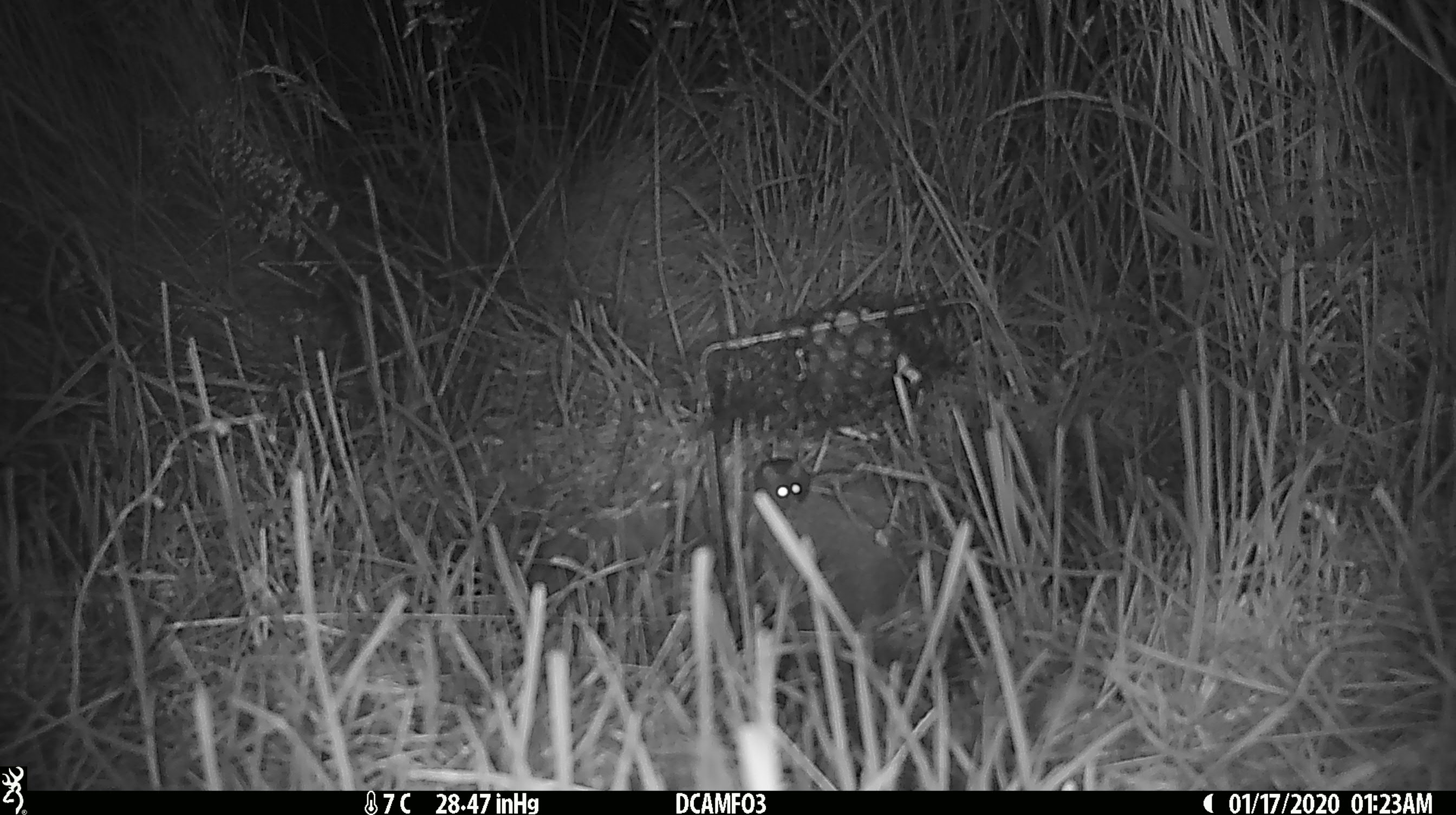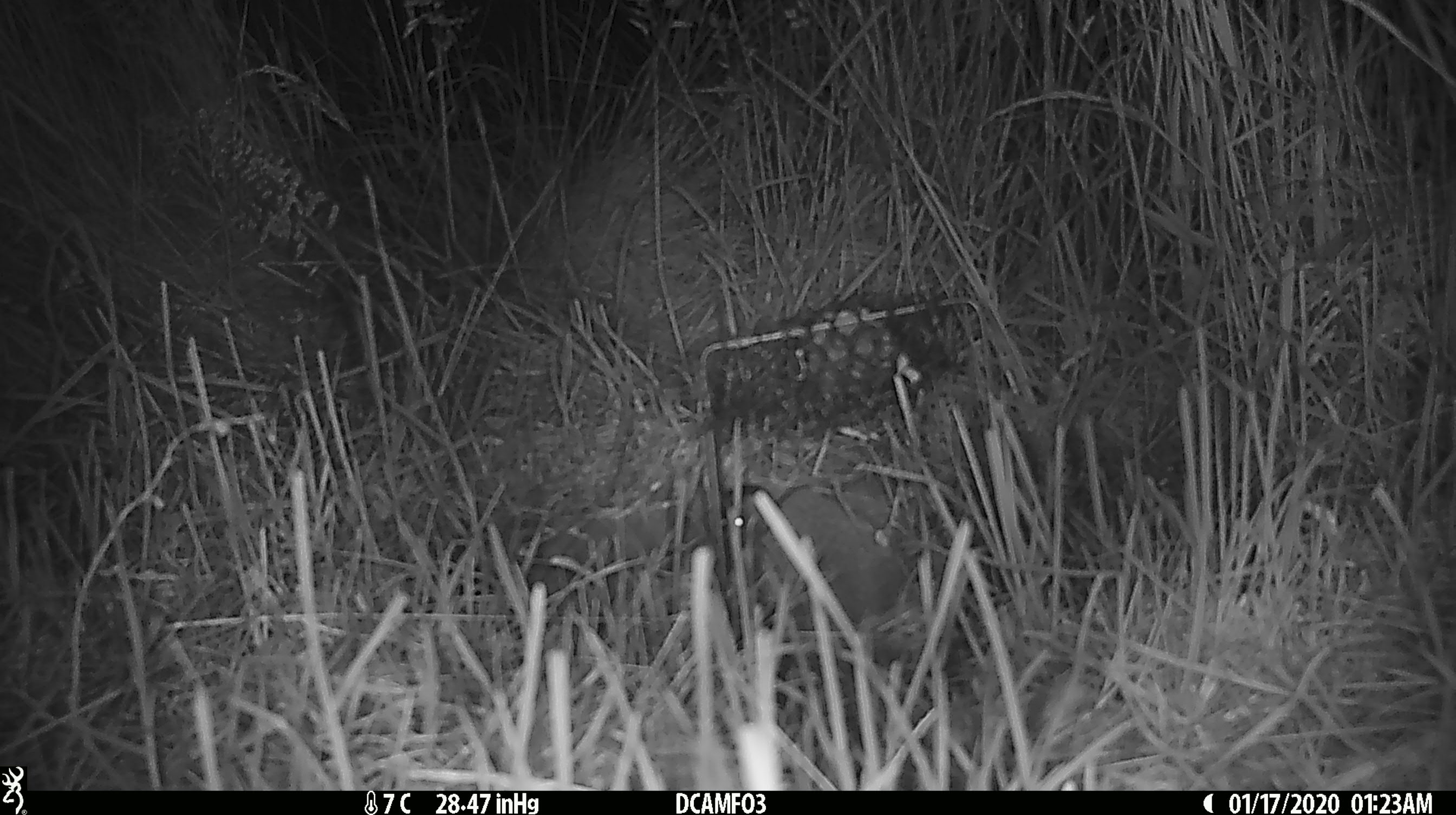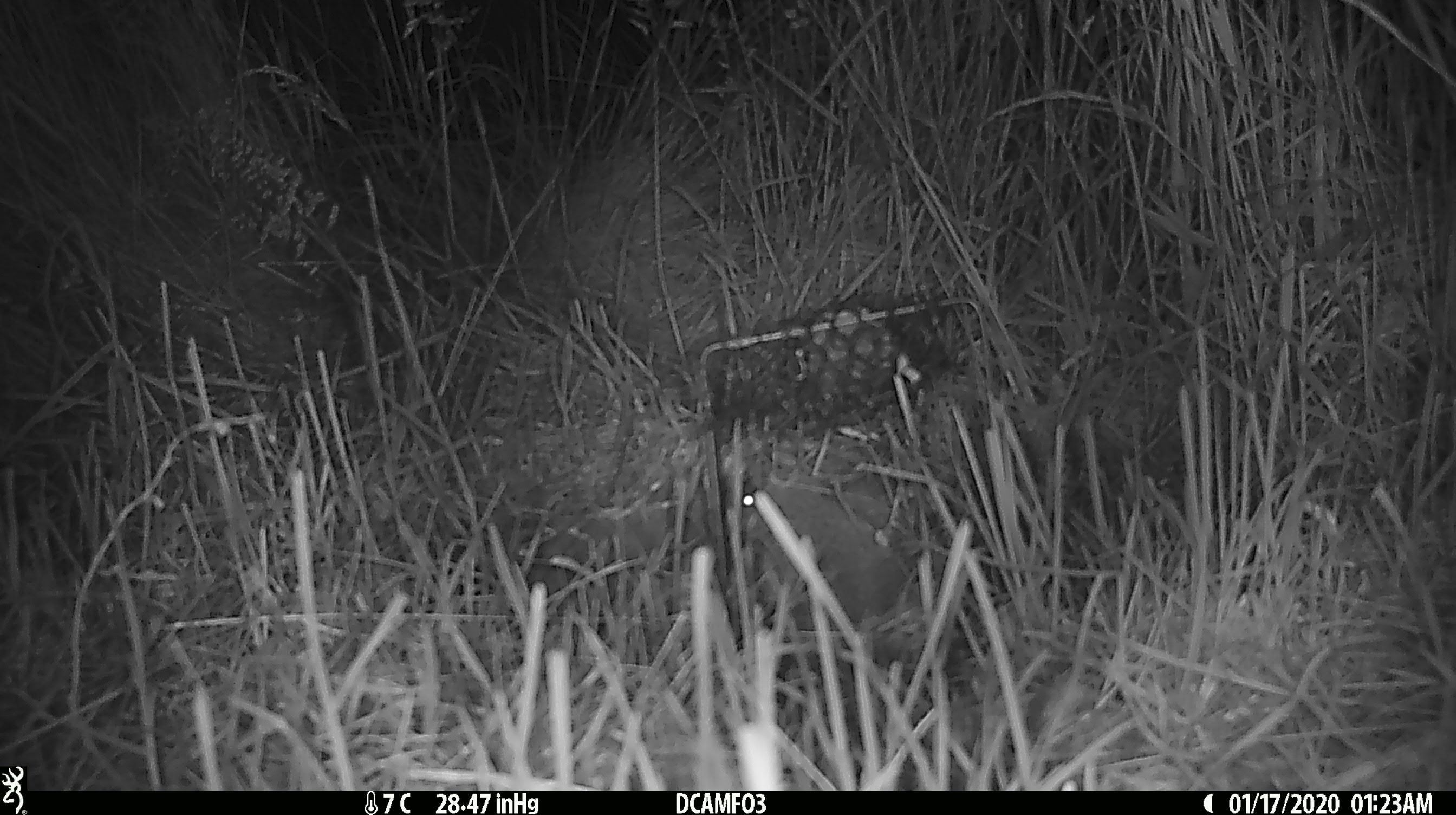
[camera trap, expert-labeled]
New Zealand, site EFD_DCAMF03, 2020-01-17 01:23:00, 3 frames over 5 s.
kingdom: Animalia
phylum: Chordata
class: Mammalia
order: Rodentia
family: Muridae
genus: Mus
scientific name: Mus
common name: mouse